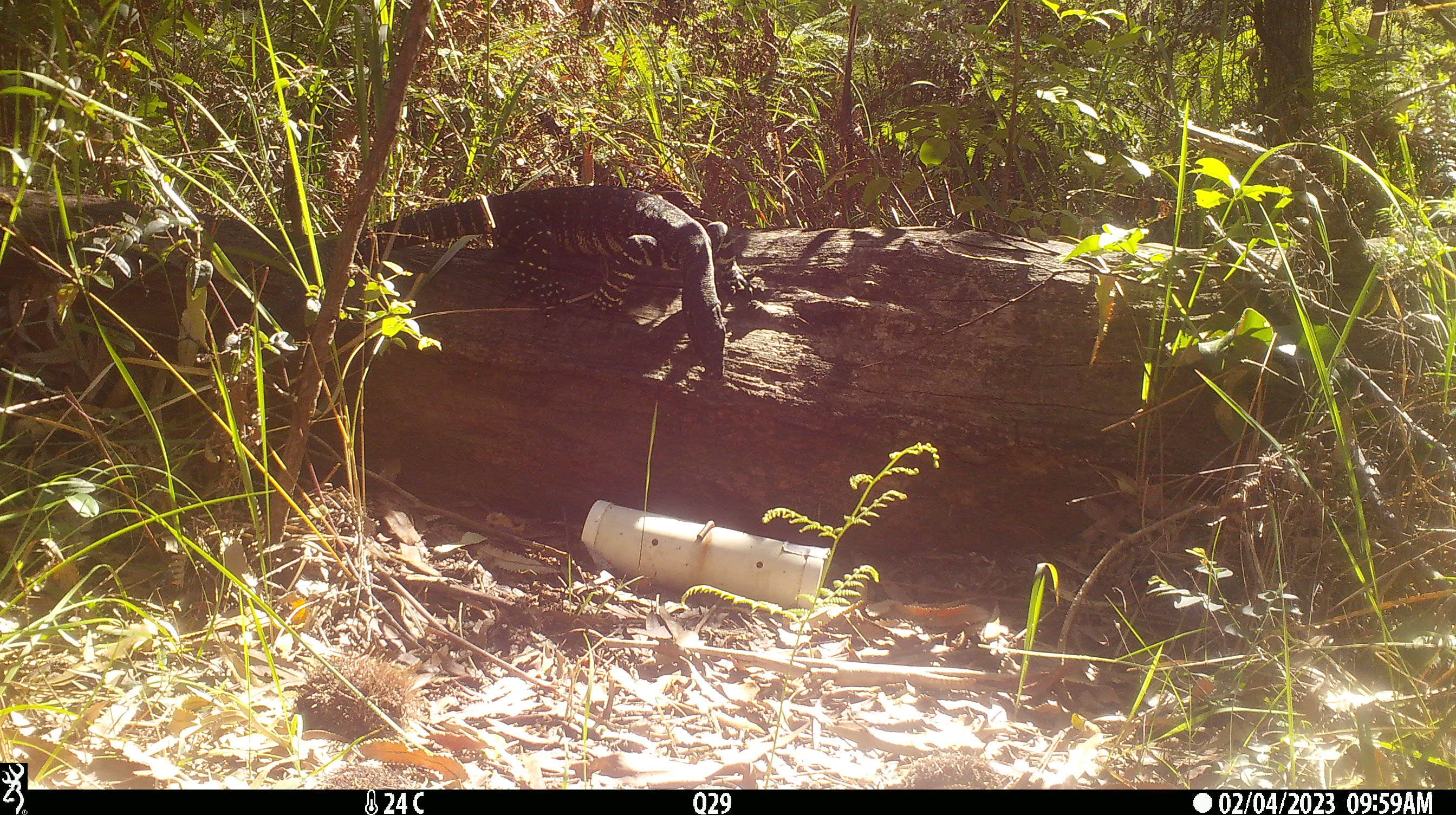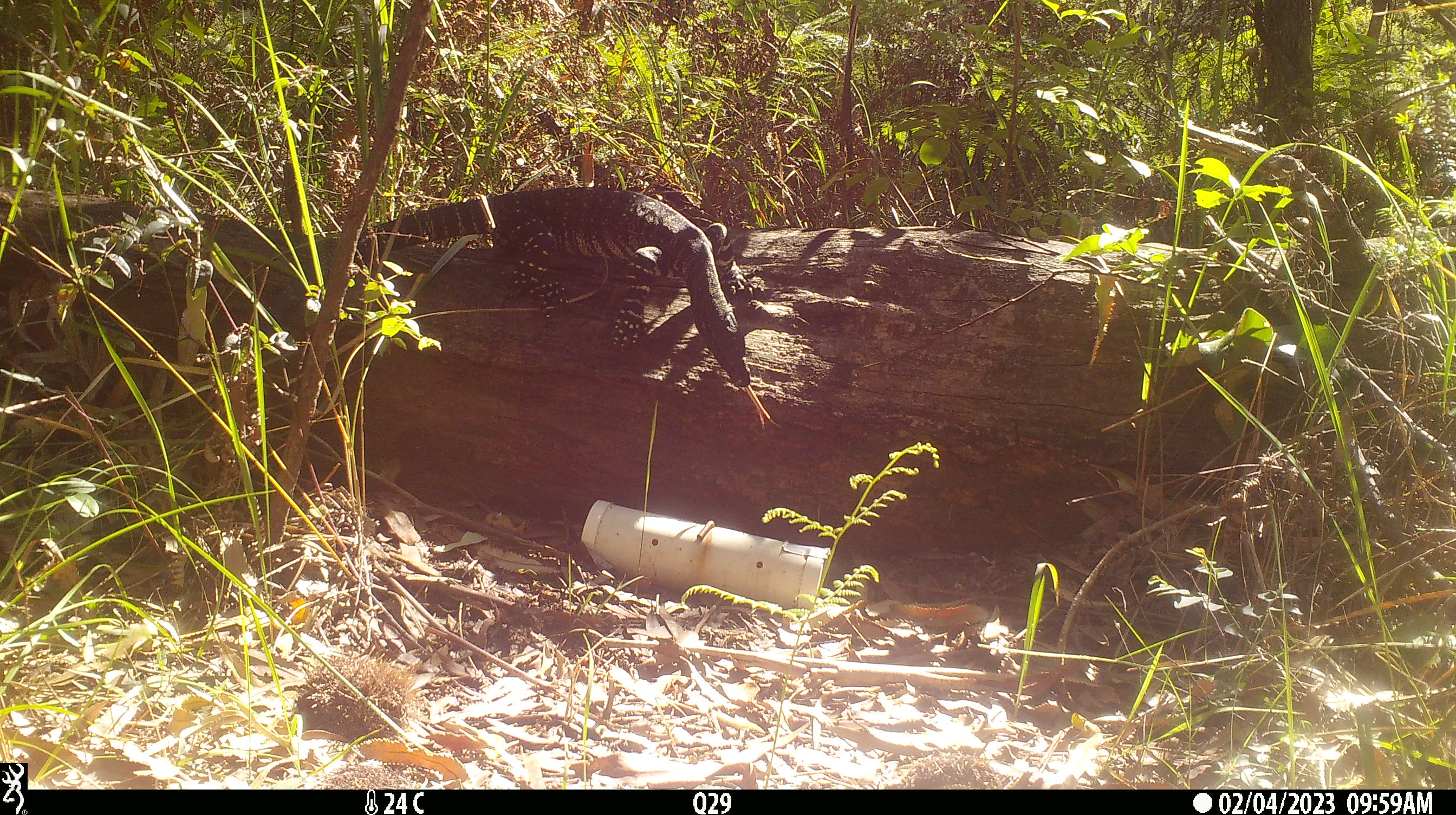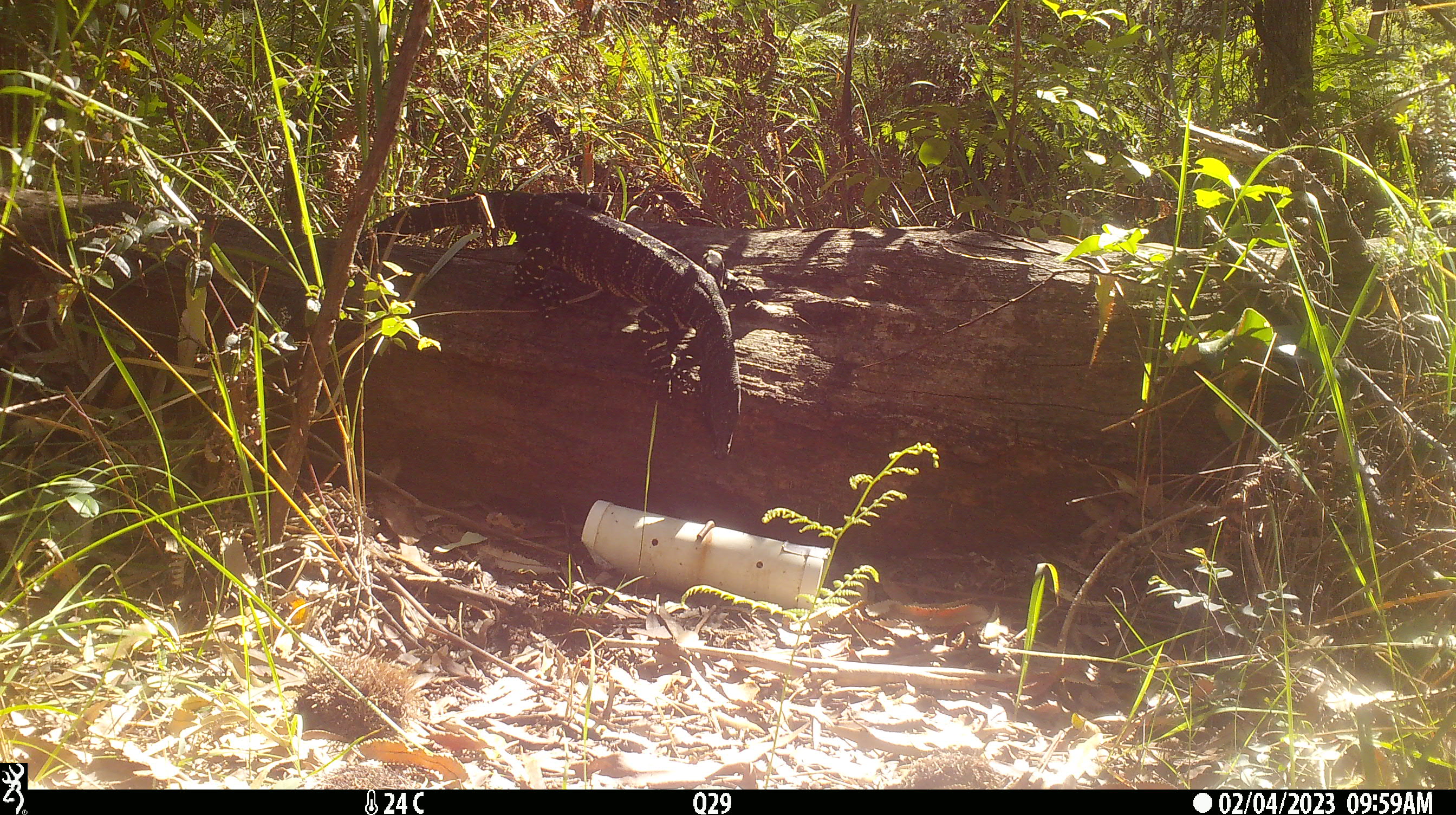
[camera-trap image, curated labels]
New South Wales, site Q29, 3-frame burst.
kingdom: Animalia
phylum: Chordata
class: Reptilia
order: Squamata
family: Varanidae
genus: Varanus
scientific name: Varanus varius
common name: lace monitor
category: goanna